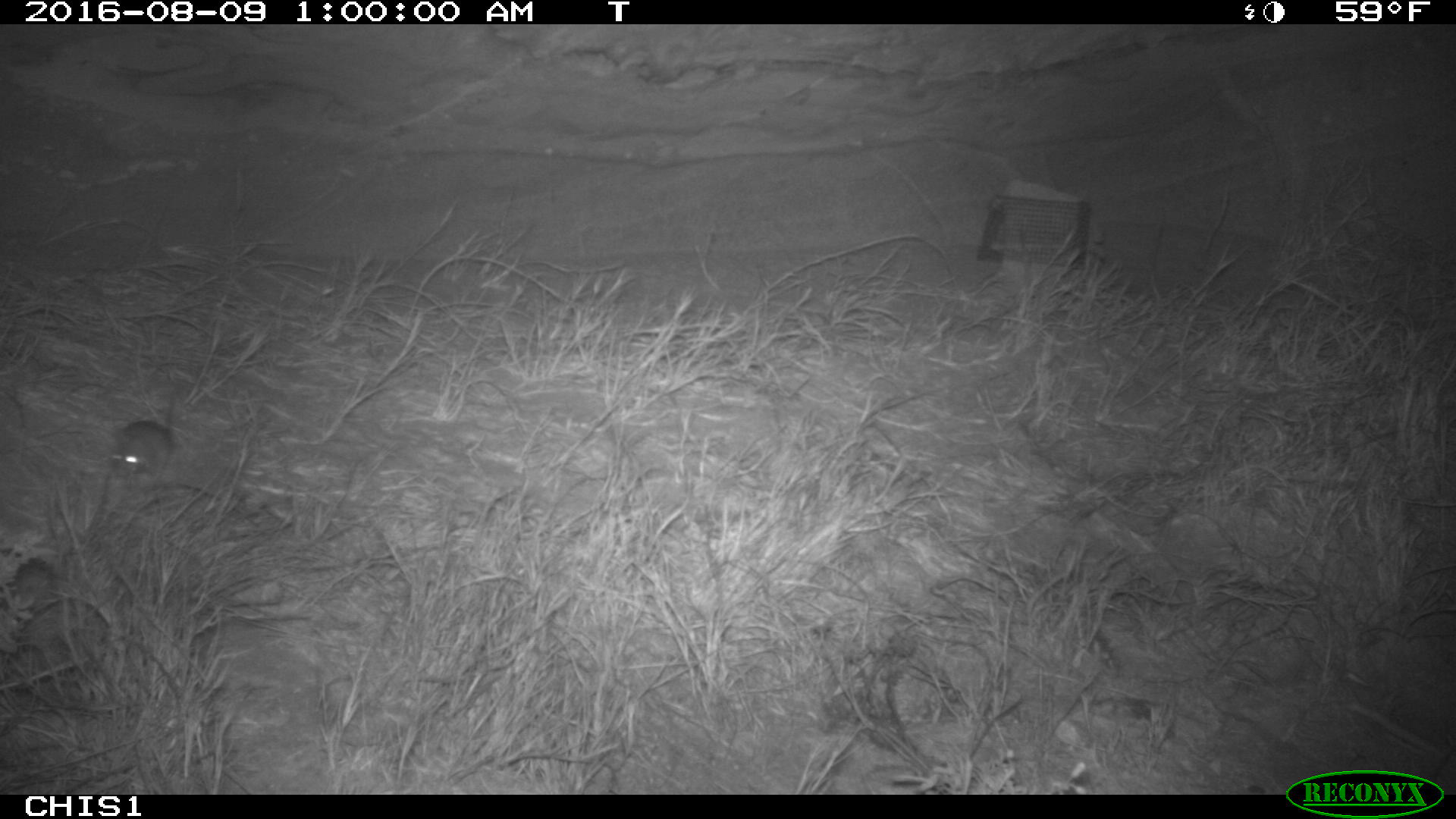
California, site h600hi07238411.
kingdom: Animalia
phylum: Chordata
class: Mammalia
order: Rodentia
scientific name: Rodentia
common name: rodent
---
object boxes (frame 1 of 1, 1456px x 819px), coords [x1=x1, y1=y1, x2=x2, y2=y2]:
rodent: [x1=105, y1=391, x2=176, y2=479]